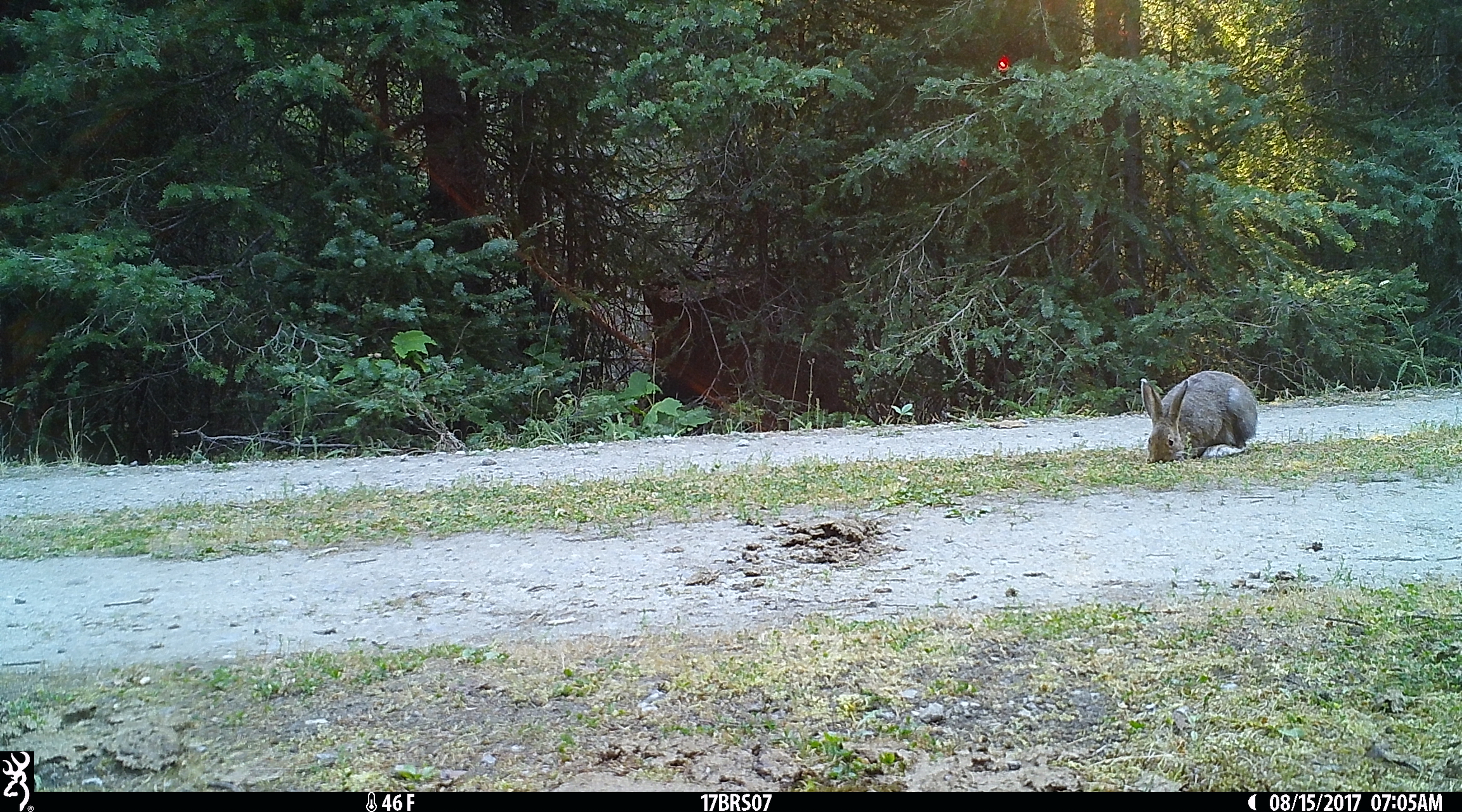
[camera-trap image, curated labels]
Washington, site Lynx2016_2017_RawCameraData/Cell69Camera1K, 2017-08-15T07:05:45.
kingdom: Animalia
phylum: Chordata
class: Mammalia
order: Lagomorpha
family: Leporidae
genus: Lepus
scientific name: Lepus americanus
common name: snowshoe hare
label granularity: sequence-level